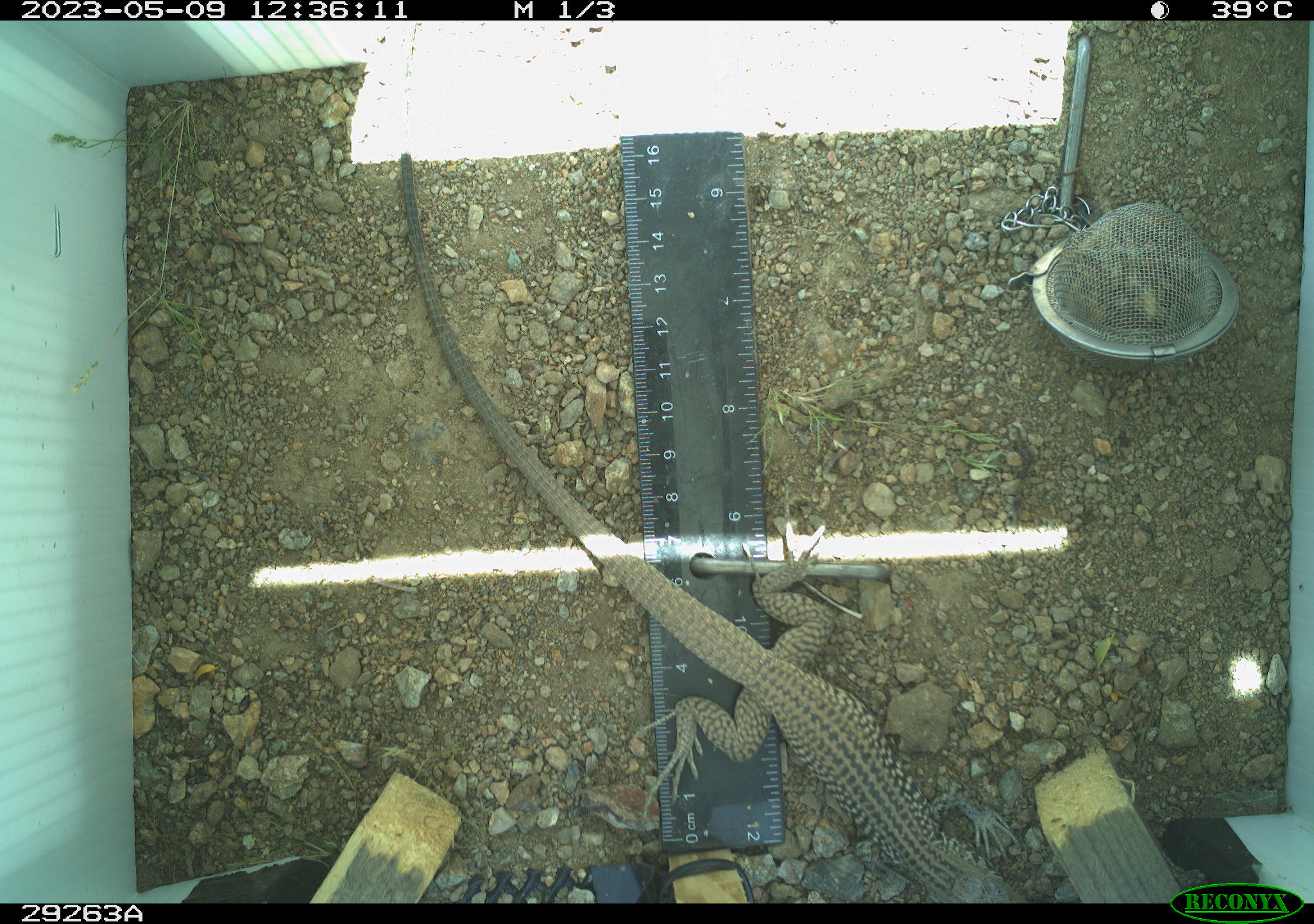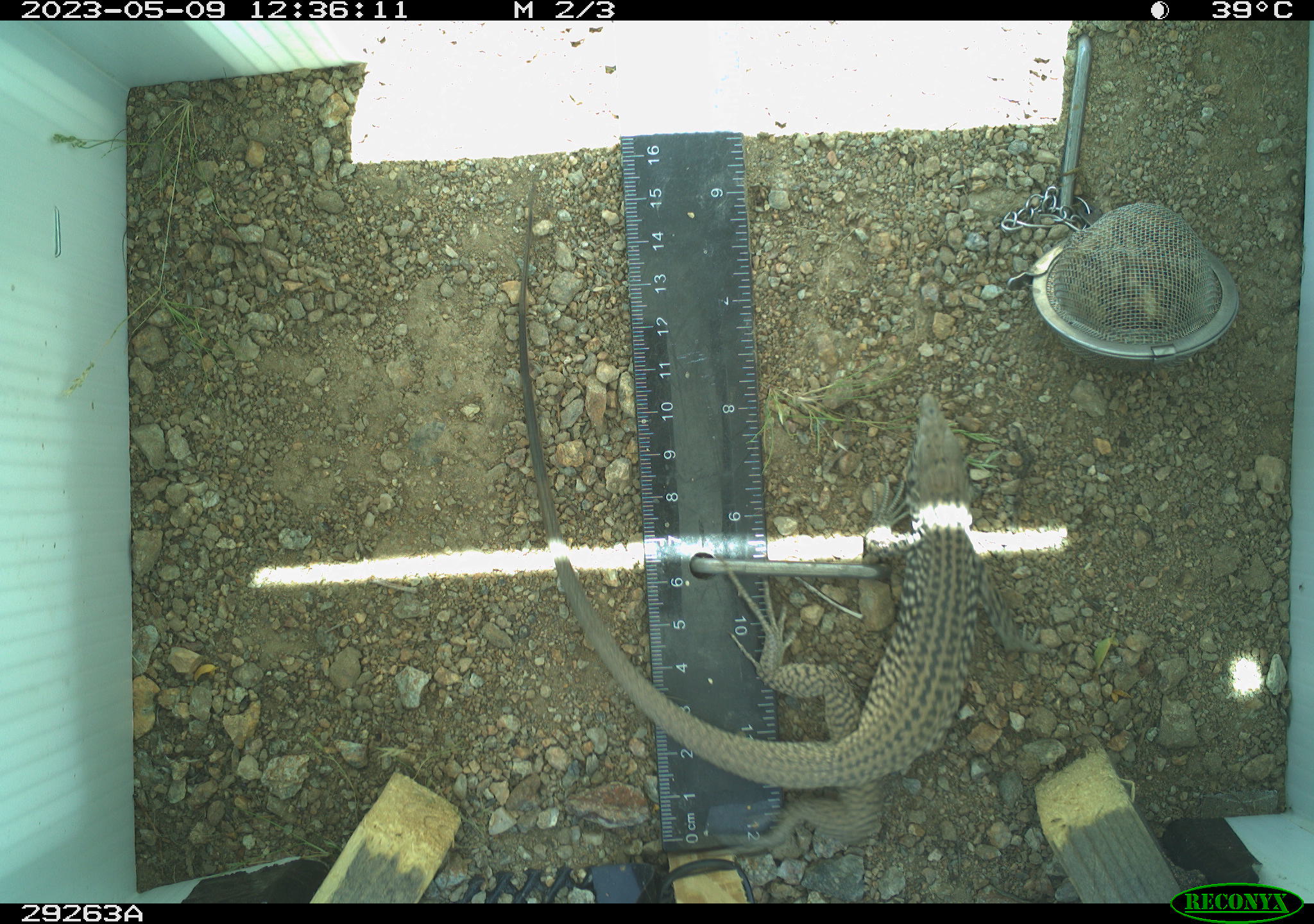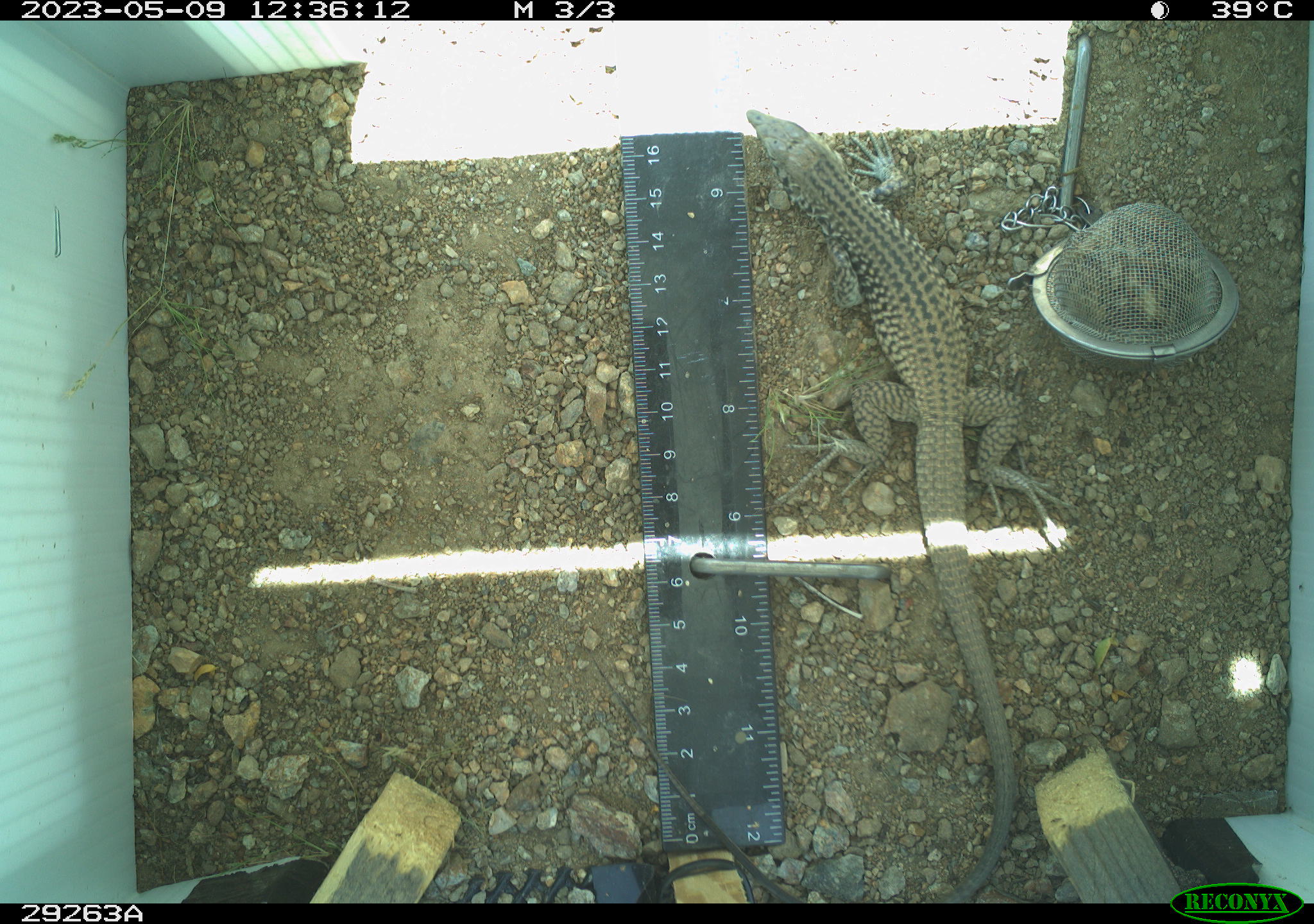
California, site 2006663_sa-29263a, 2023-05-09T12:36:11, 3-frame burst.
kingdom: Animalia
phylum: Chordata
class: Reptilia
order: Squamata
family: Teiidae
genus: Aspidoscelis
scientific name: Aspidoscelis tigris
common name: western whiptail